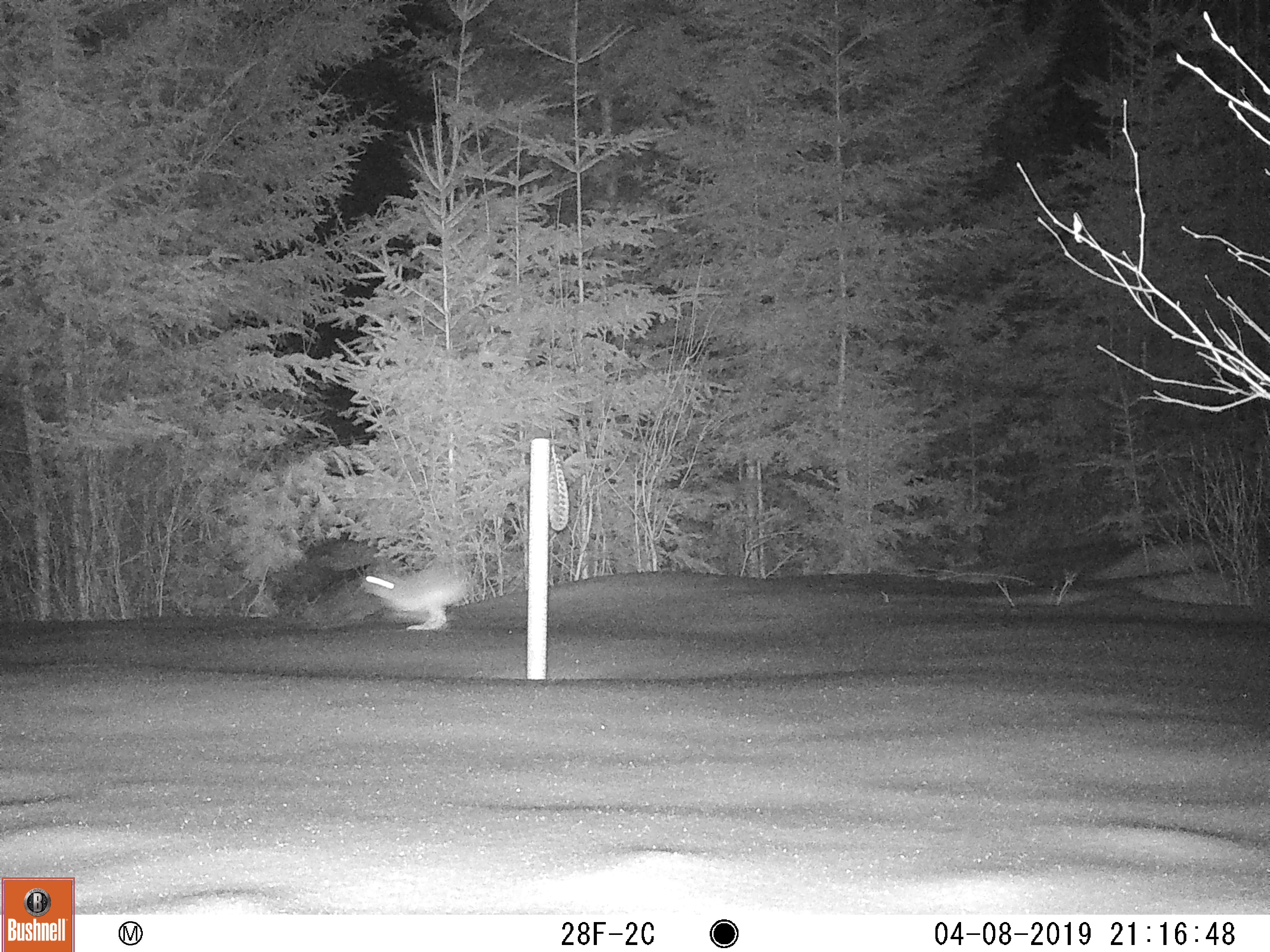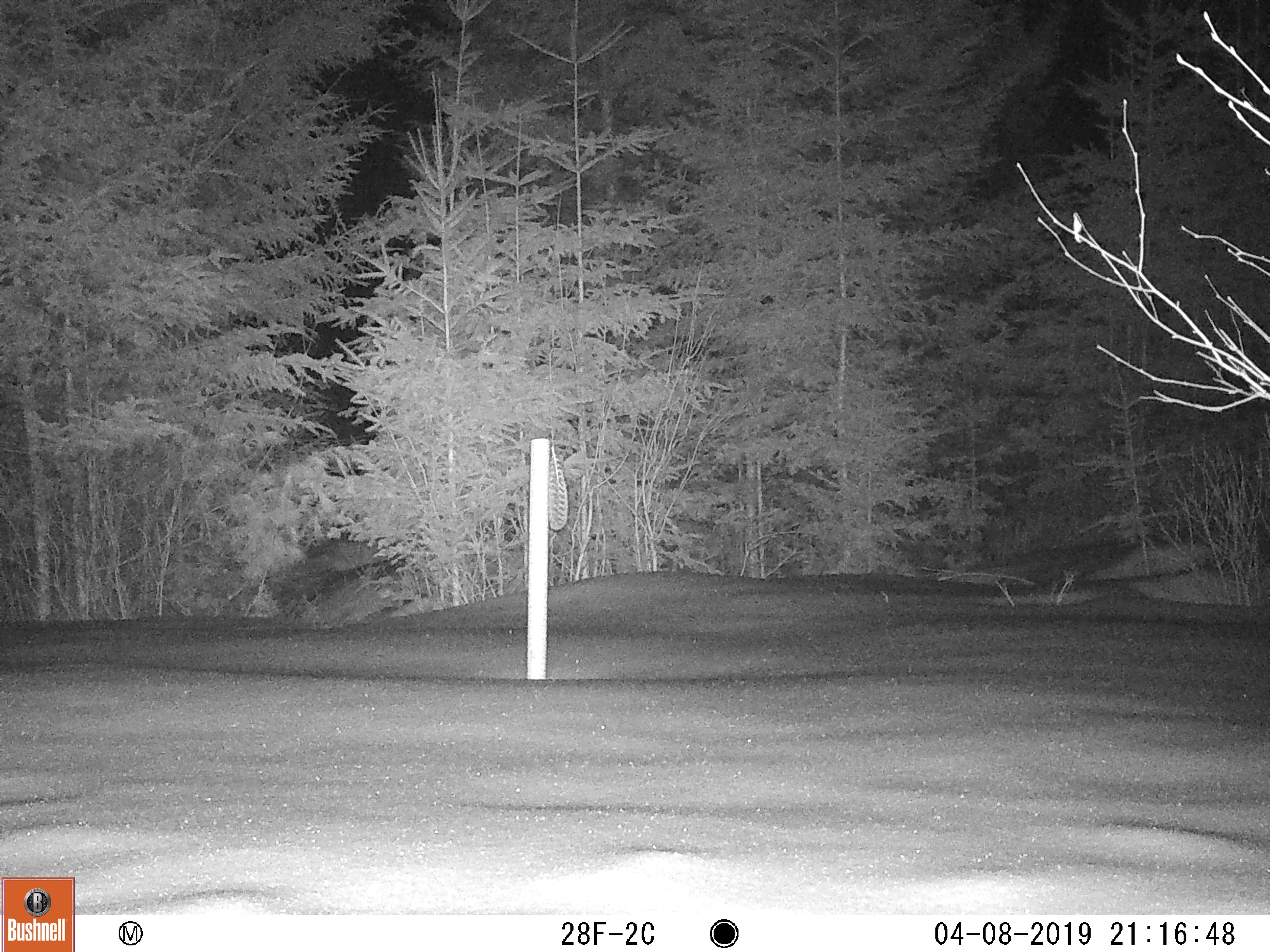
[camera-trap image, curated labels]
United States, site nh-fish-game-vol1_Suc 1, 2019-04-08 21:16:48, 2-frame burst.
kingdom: Animalia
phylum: Chordata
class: Mammalia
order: Lagomorpha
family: Leporidae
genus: Lepus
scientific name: Lepus americanus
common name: snowshoe hare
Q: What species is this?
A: Snowshoe hare (Lepus americanus).